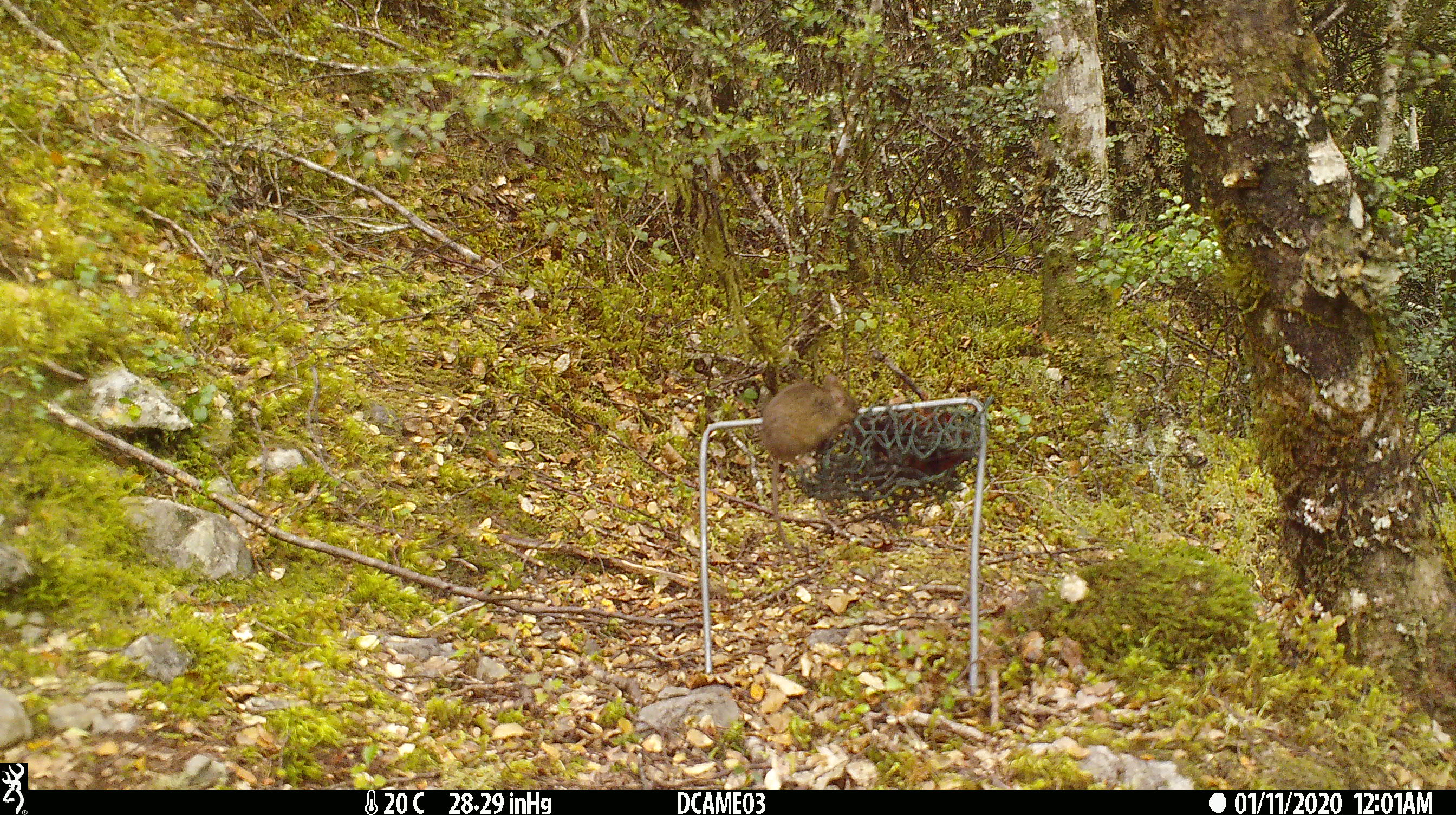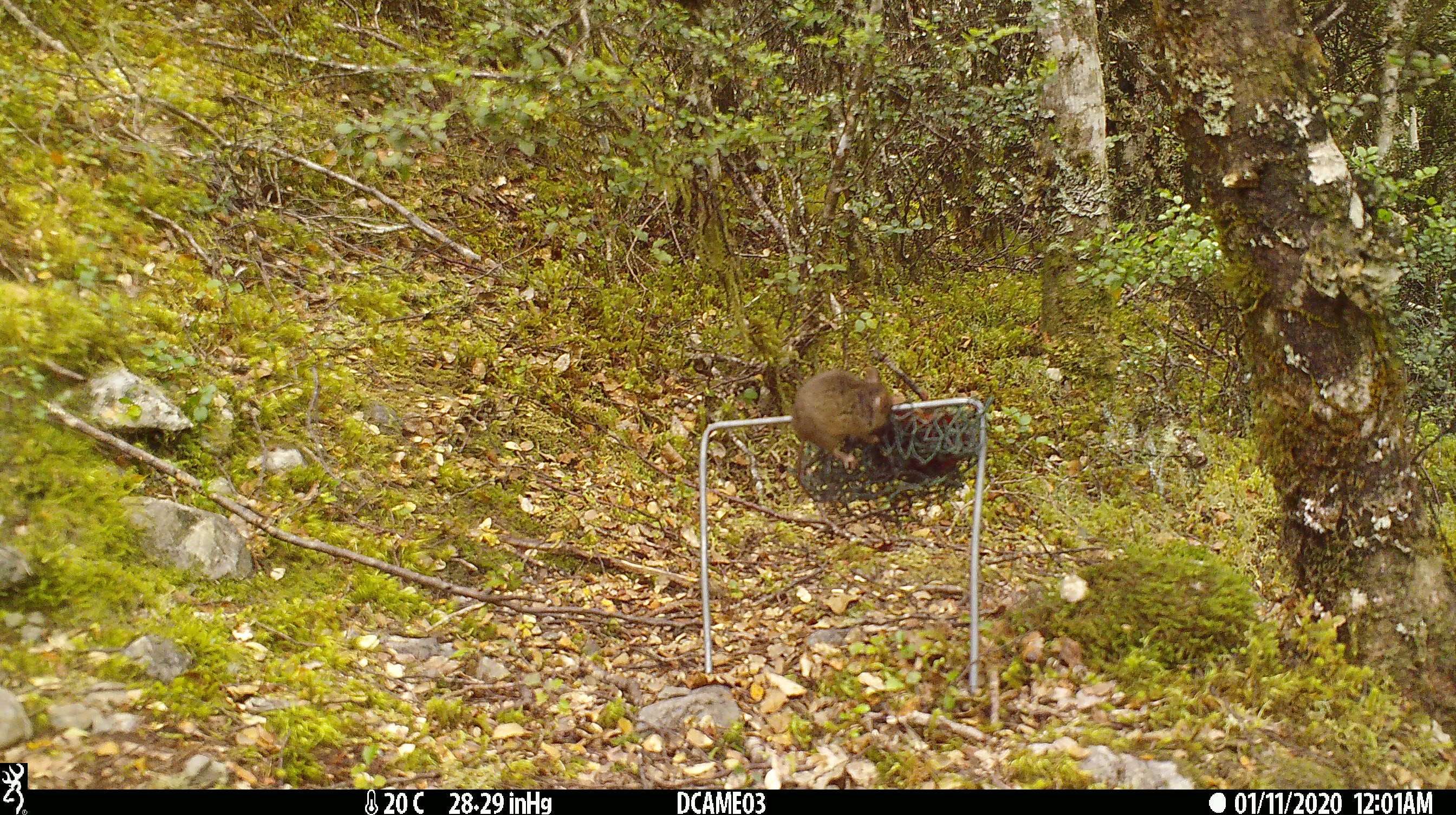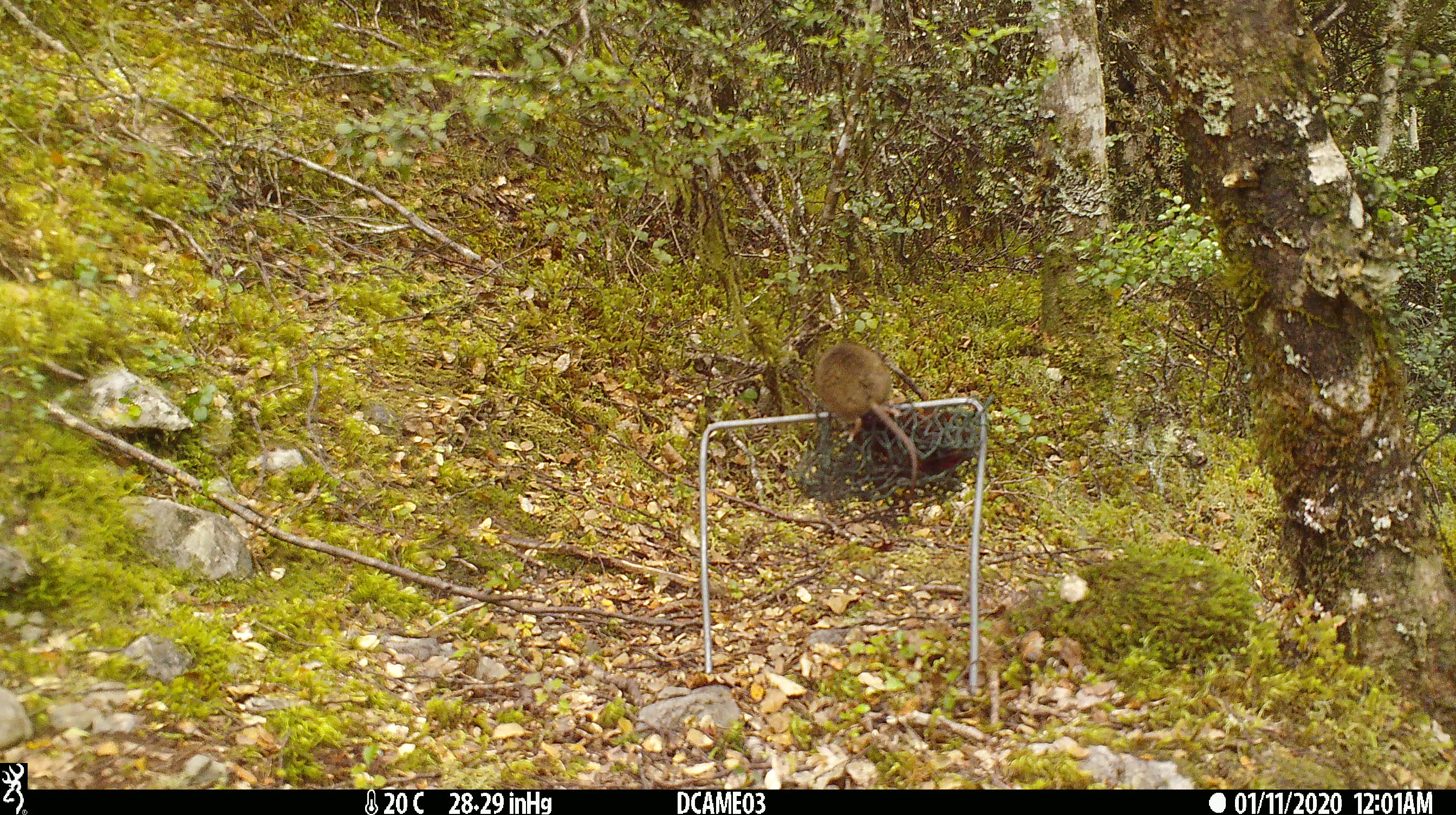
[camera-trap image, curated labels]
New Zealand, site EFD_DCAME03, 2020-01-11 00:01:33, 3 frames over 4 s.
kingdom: Animalia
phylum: Chordata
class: Mammalia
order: Rodentia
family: Muridae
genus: Mus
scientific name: Mus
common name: mouse